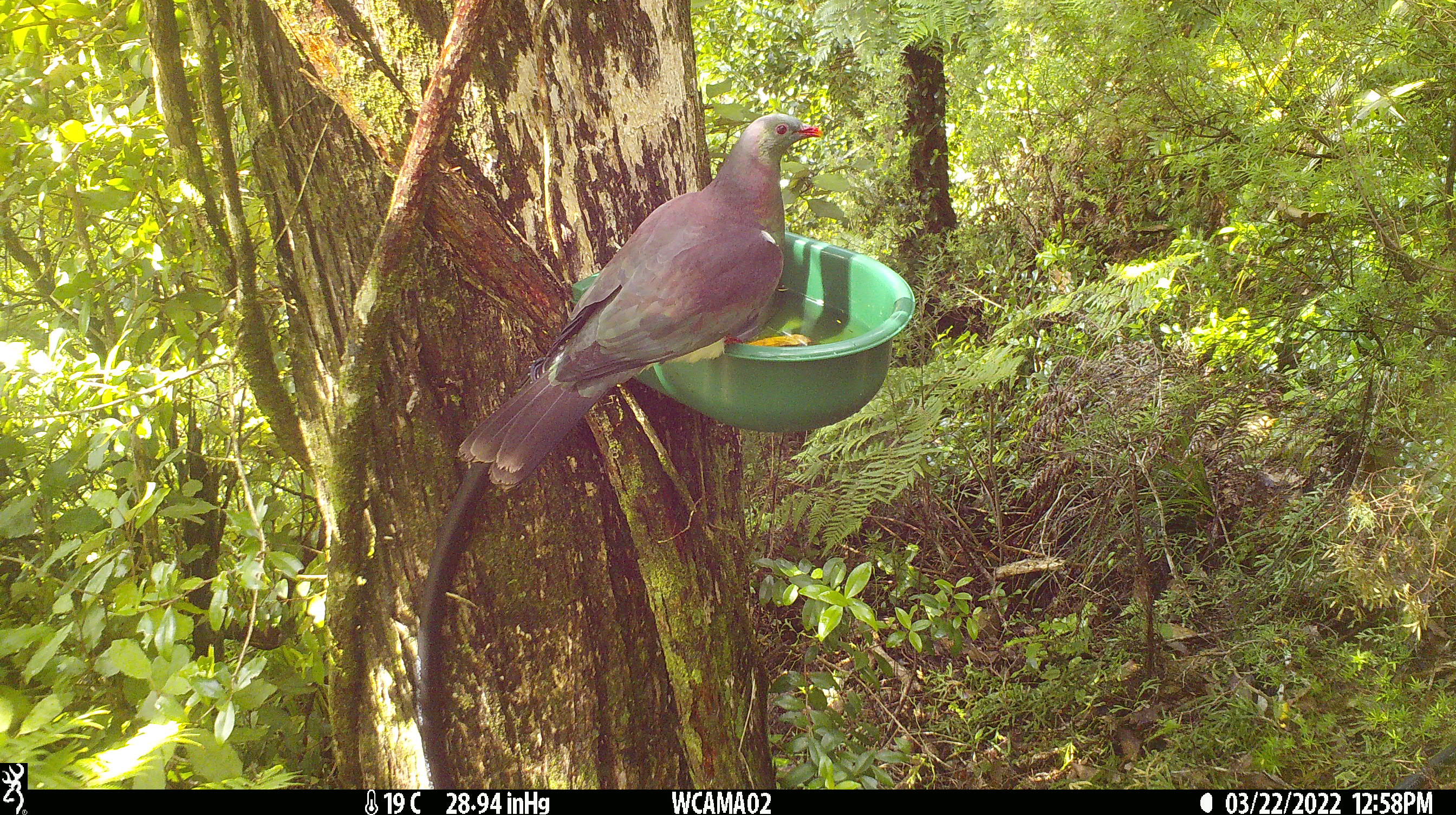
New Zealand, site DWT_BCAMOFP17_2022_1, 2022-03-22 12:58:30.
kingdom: Animalia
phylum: Chordata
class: Aves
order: Columbiformes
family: Columbidae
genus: Hemiphaga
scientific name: Hemiphaga novaeseelandiae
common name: new zealand pigeon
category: kereru